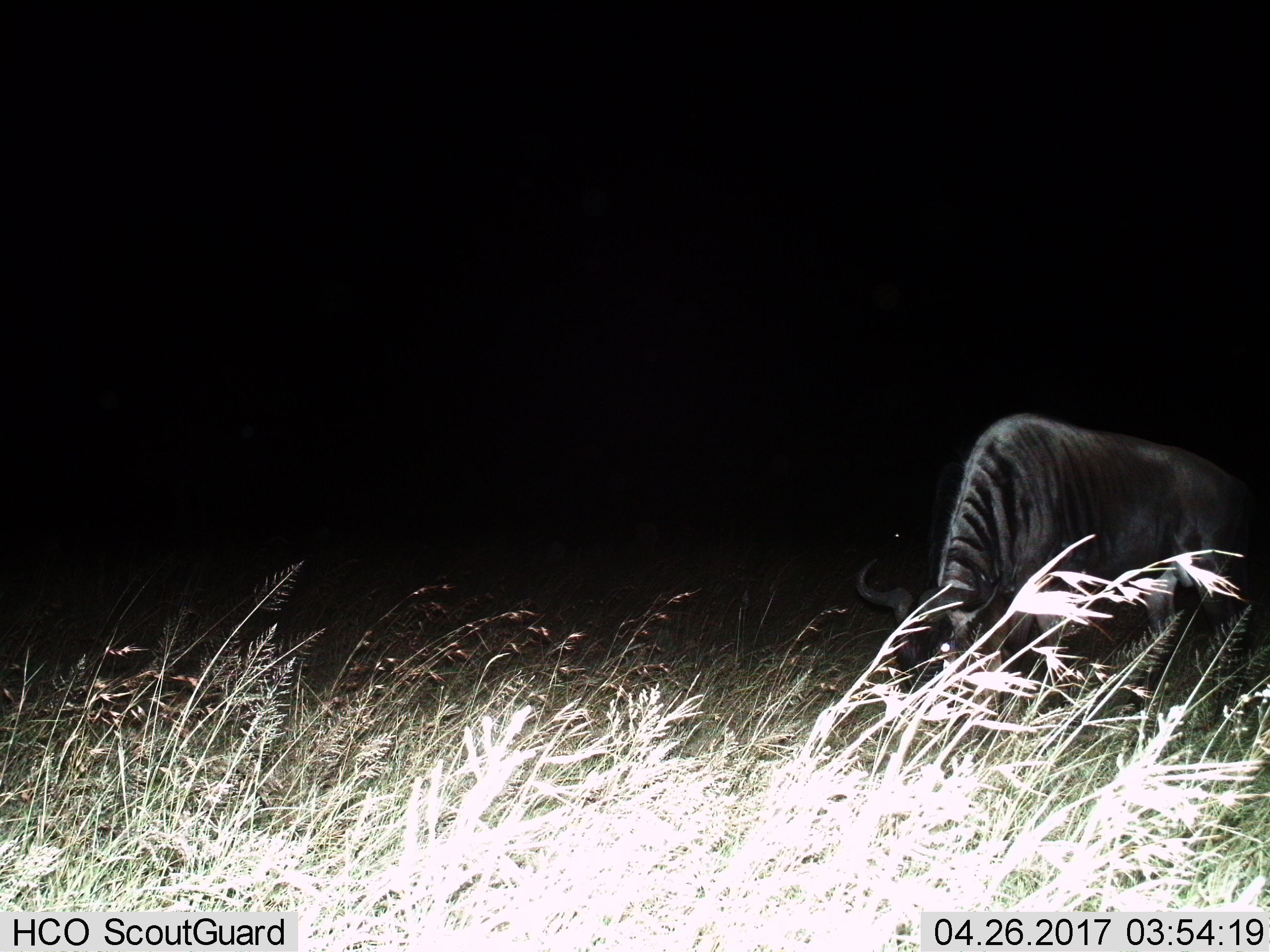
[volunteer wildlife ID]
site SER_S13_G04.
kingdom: Animalia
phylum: Chordata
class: Mammalia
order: Artiodactyla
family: Bovidae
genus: Connochaetes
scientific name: Connochaetes taurinus taurinus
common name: blue wildebeest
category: wildebeestblue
Wildebeestblue (blue wildebeest) (Connochaetes taurinus taurinus), count 1. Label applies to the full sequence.